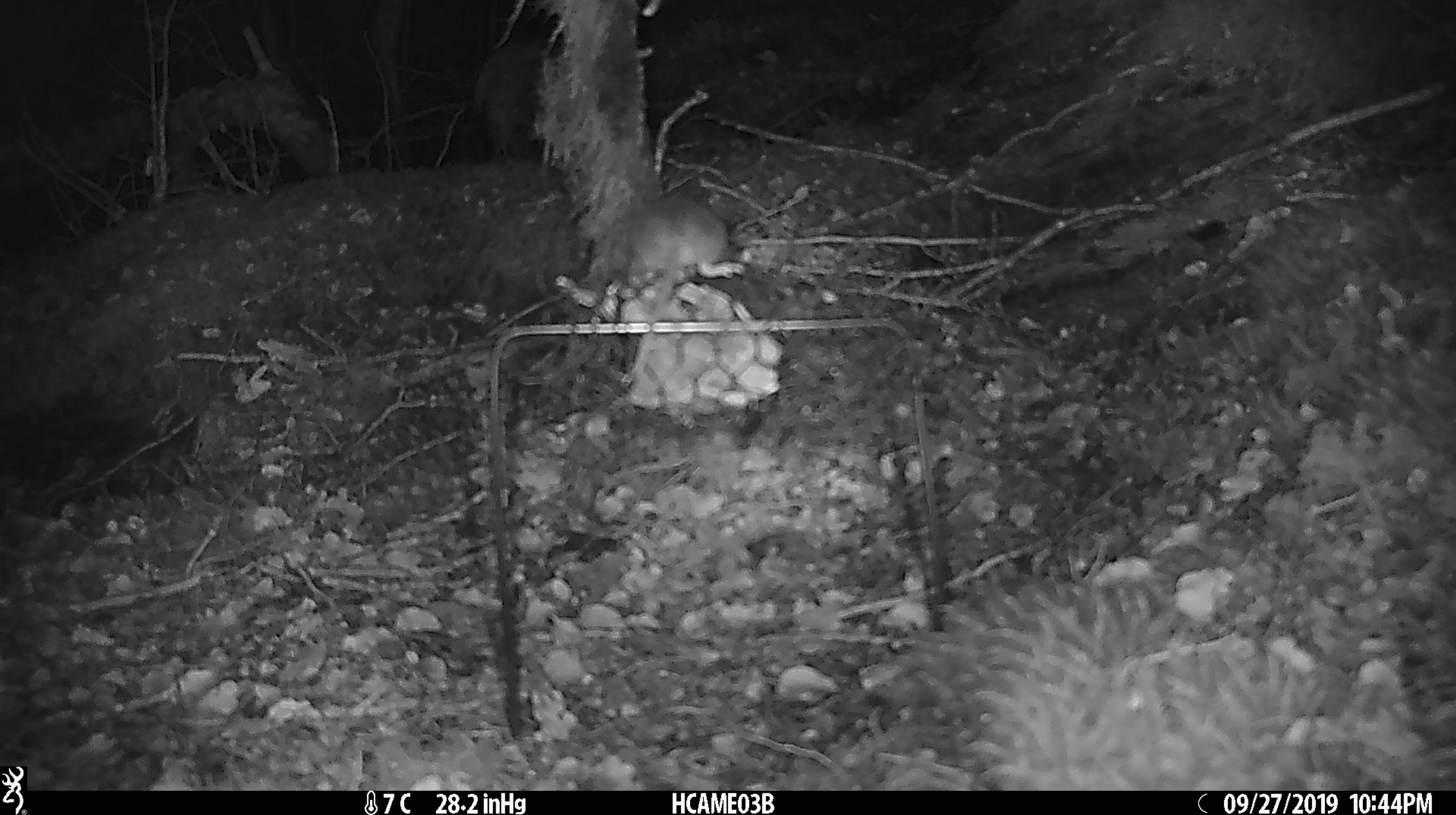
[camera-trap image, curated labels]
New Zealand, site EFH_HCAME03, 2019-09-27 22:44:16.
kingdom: Animalia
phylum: Chordata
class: Mammalia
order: Rodentia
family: Muridae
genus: Mus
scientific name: Mus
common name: mouse